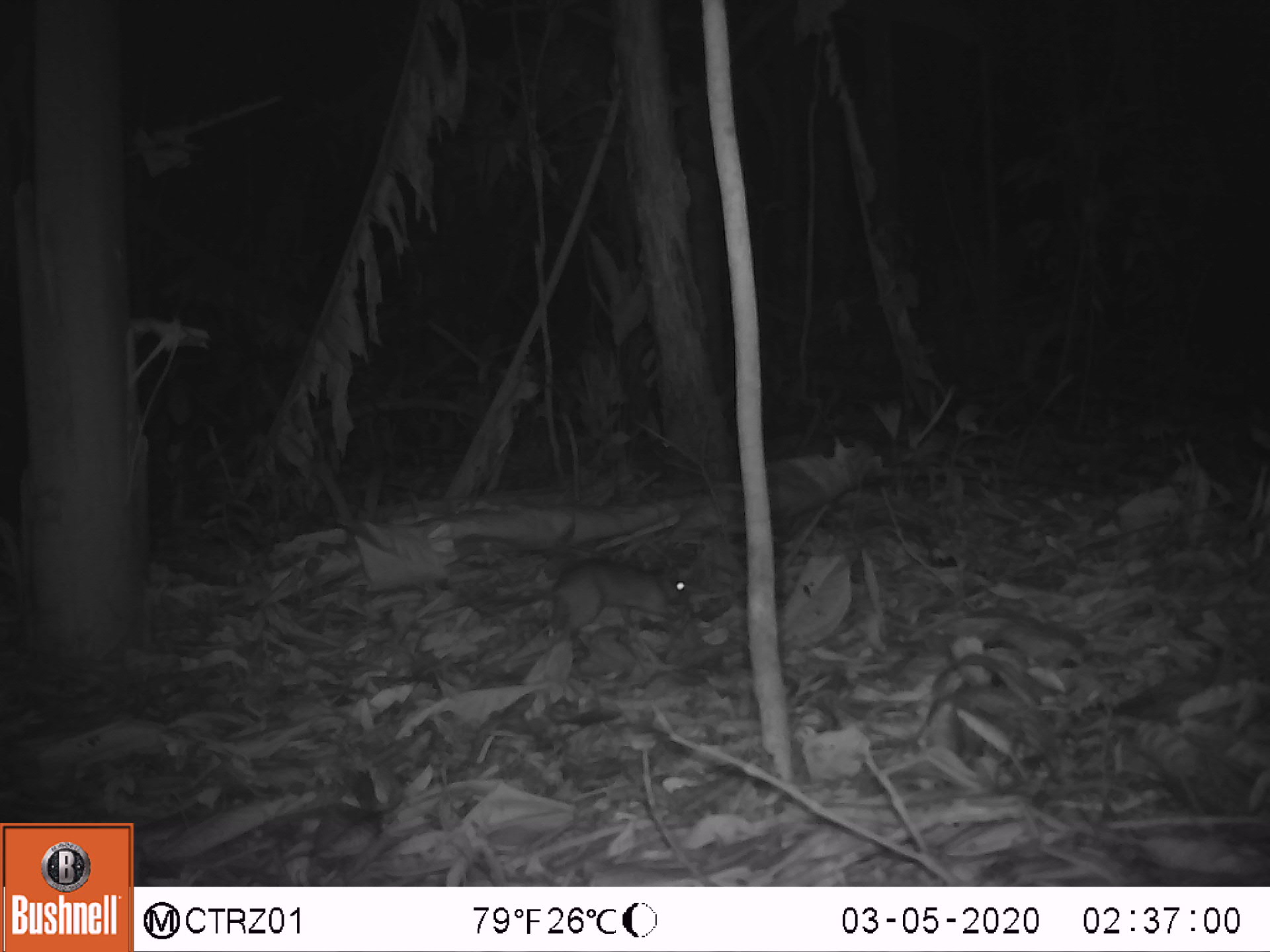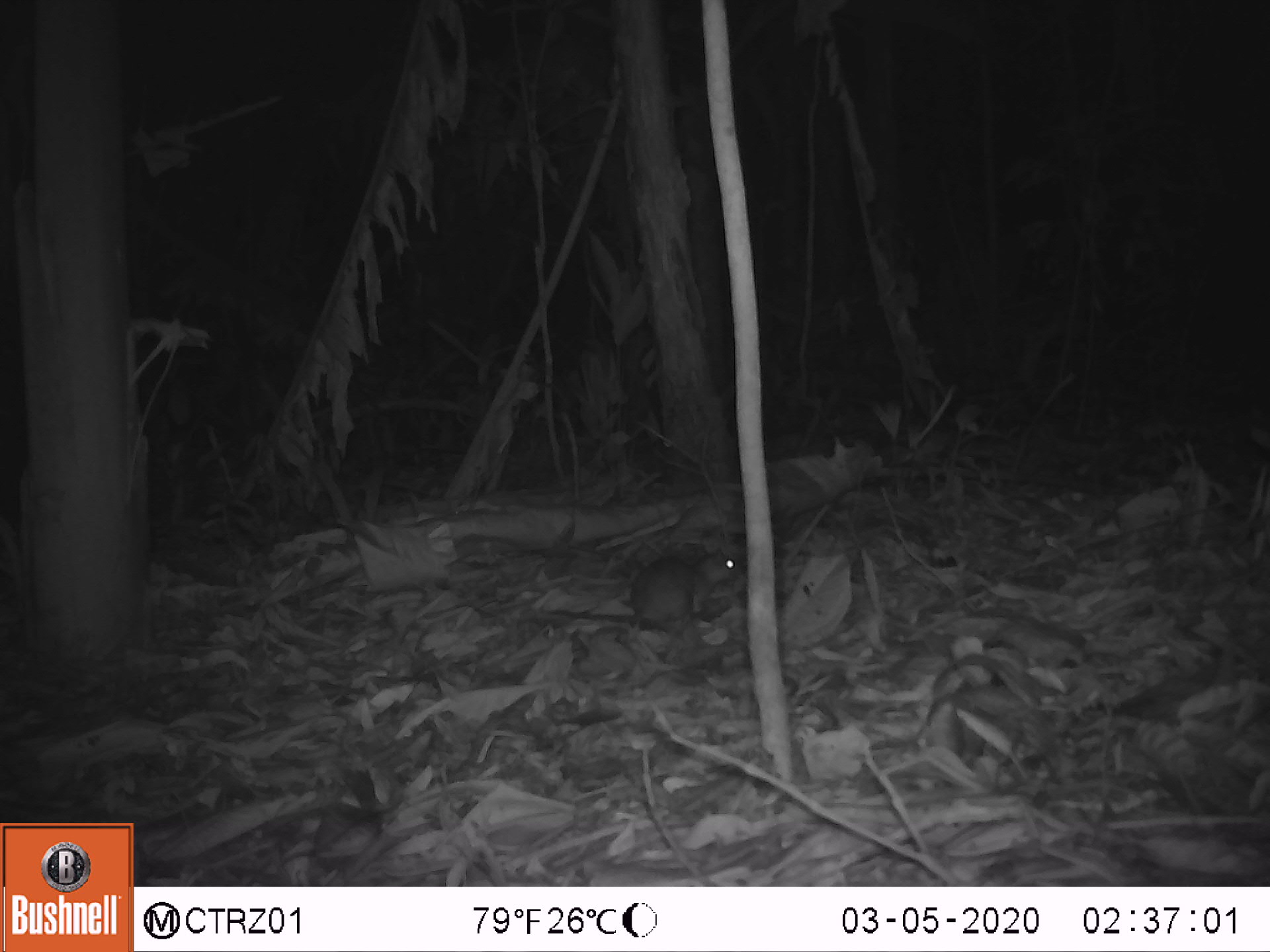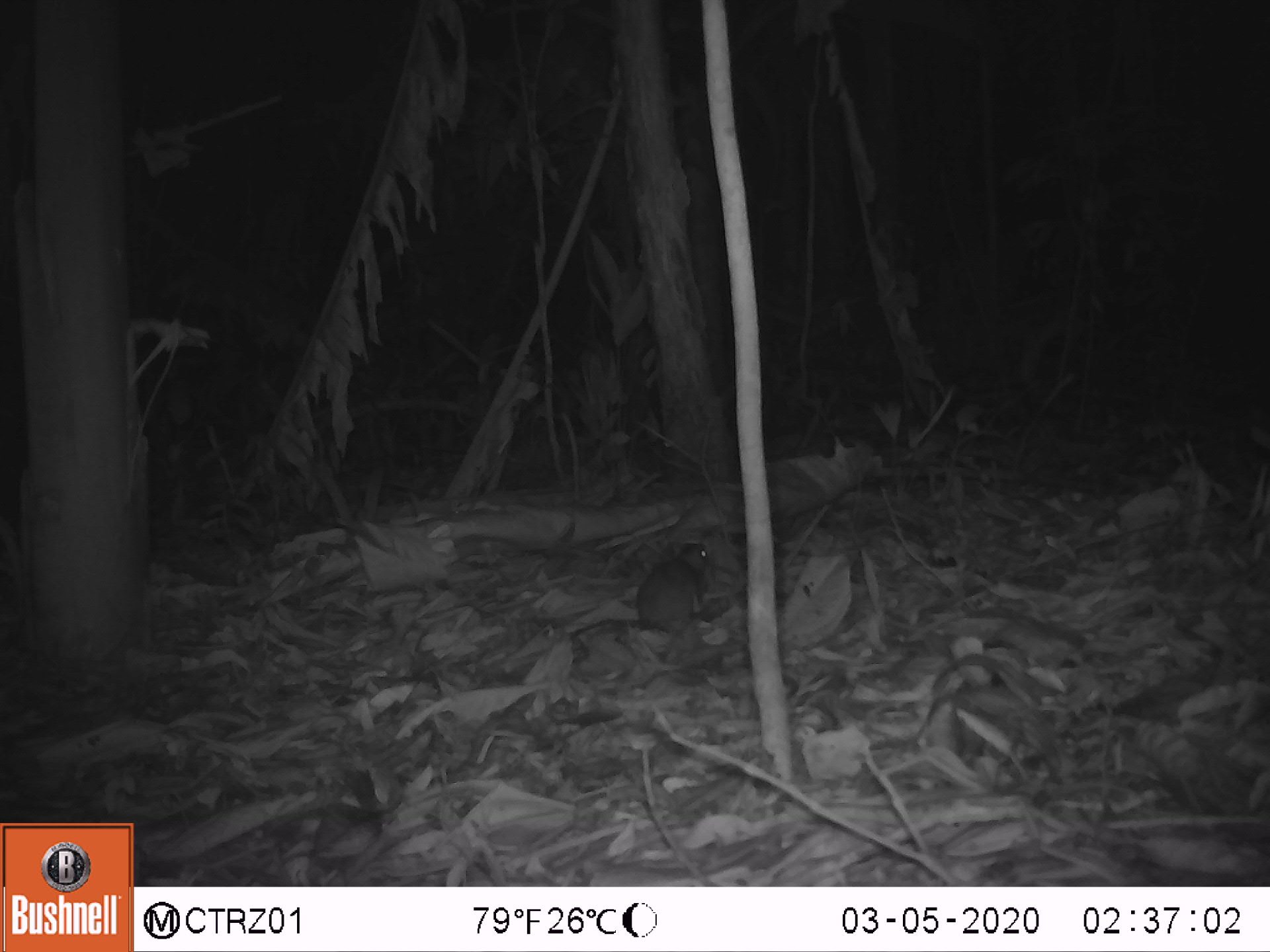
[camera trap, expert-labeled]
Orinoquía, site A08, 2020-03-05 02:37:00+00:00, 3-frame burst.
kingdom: Animalia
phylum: Chordata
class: Mammalia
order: Rodentia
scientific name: Rodentia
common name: rodent